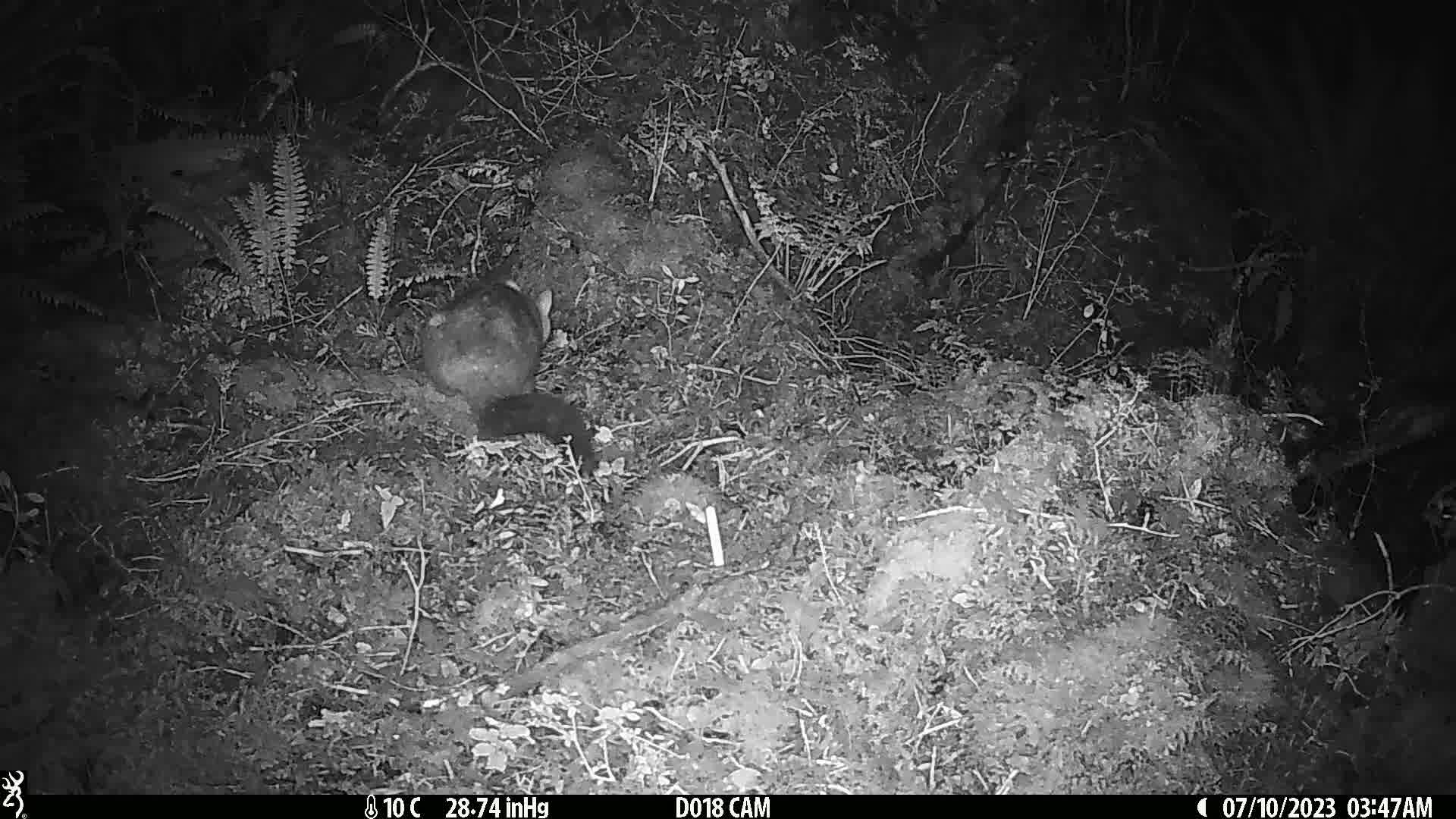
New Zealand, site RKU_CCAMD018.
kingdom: Animalia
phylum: Chordata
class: Mammalia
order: Diprotodontia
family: Phalangeridae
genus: Trichosurus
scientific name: Trichosurus vulpecula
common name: common brushtail possum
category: possum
Possum (common brushtail possum) (Trichosurus vulpecula).